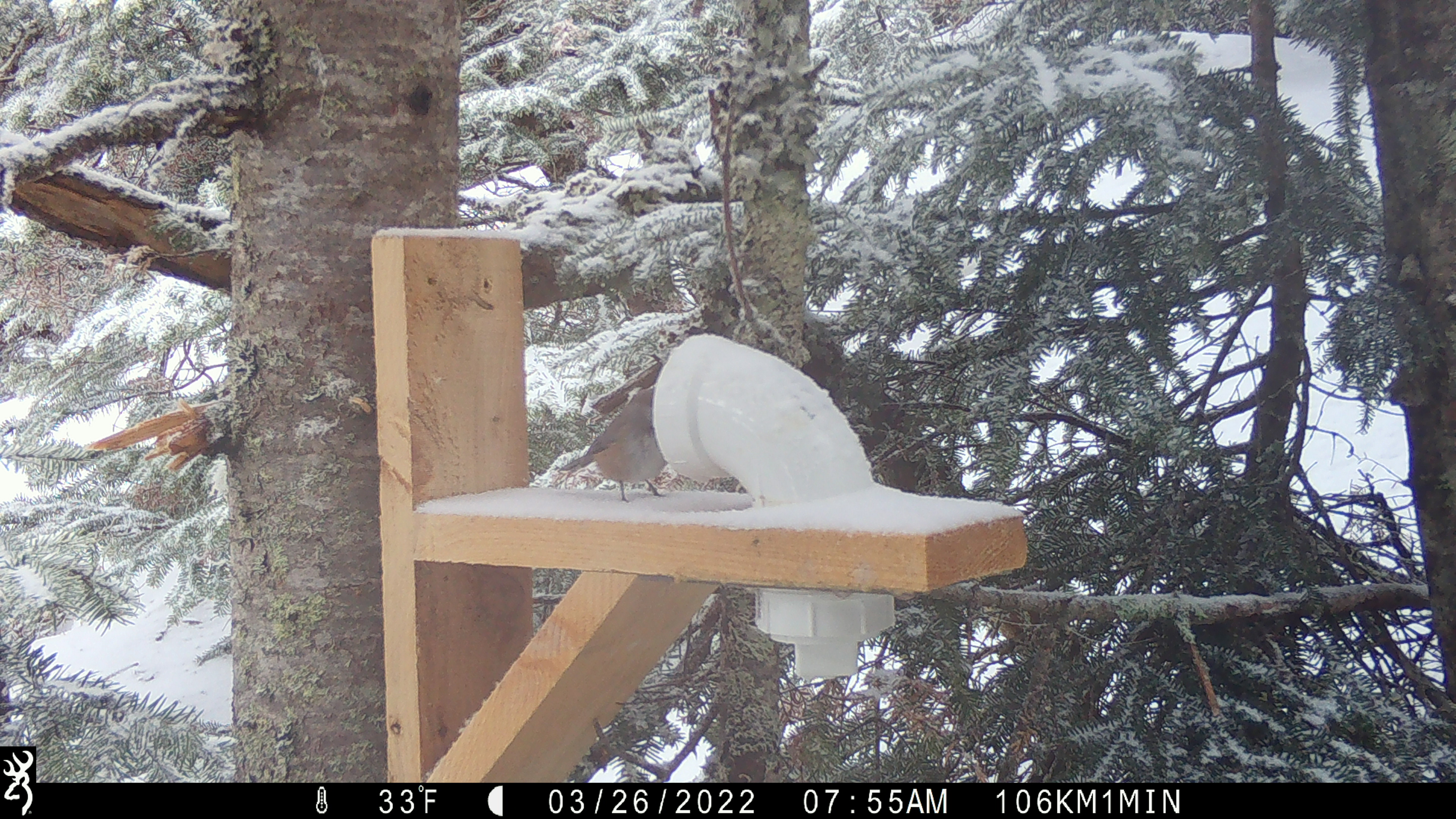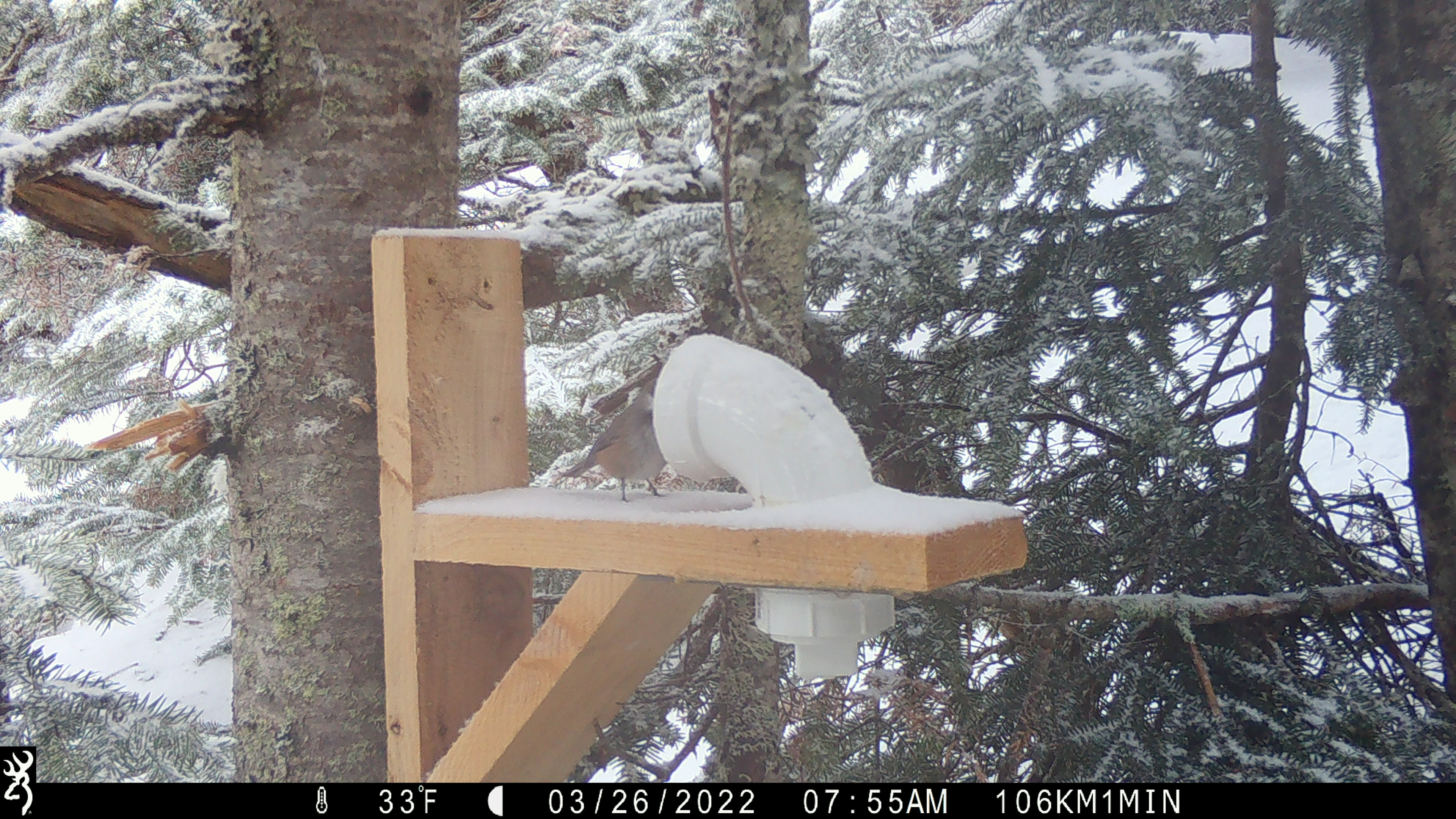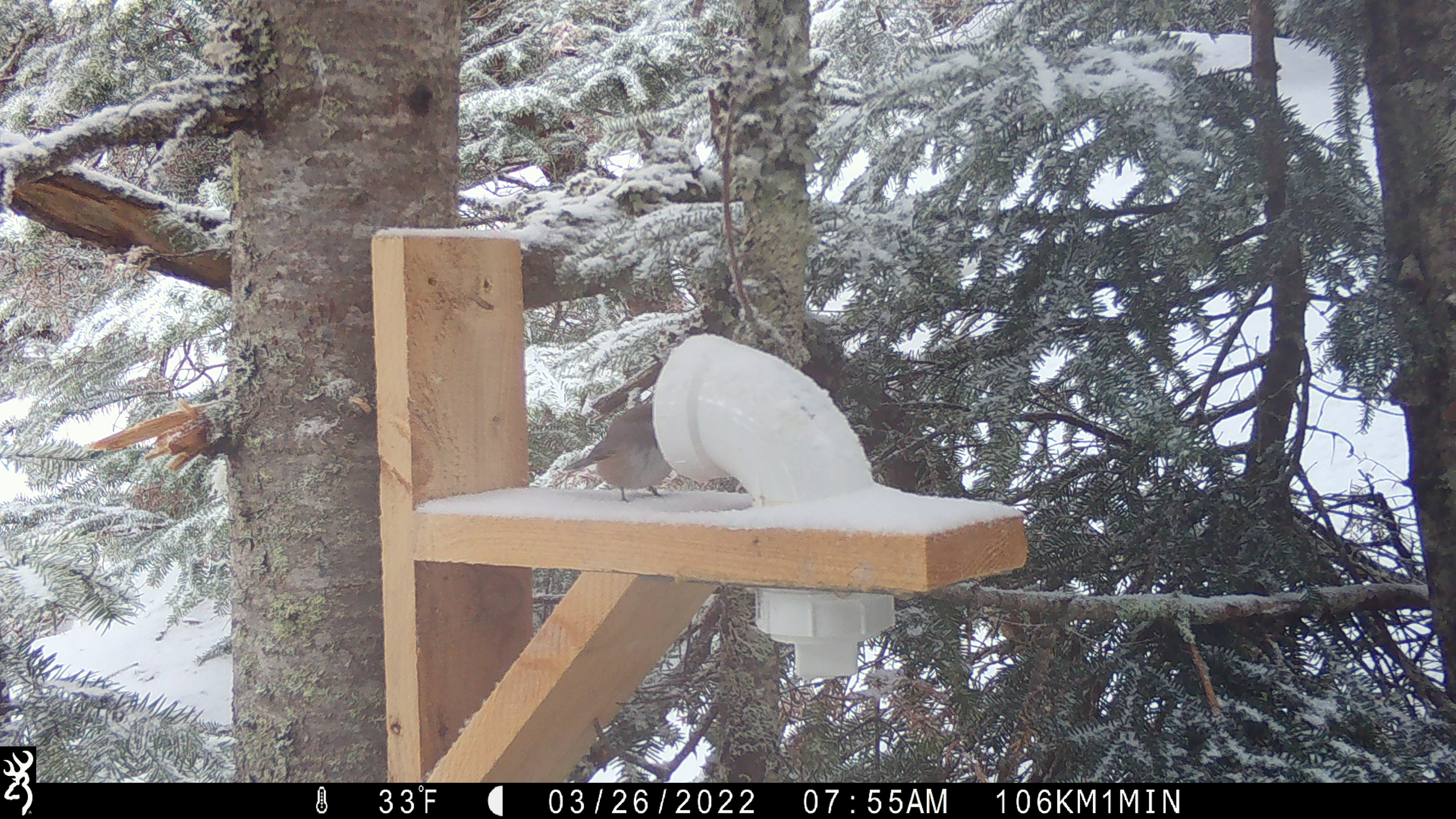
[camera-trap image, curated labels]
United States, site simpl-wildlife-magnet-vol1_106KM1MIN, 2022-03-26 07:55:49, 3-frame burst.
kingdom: Animalia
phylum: Chordata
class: Aves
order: Passeriformes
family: Sittidae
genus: Sitta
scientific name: Sitta canadensis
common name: red-breasted nuthatch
Red-breasted nuthatch (Sitta canadensis).